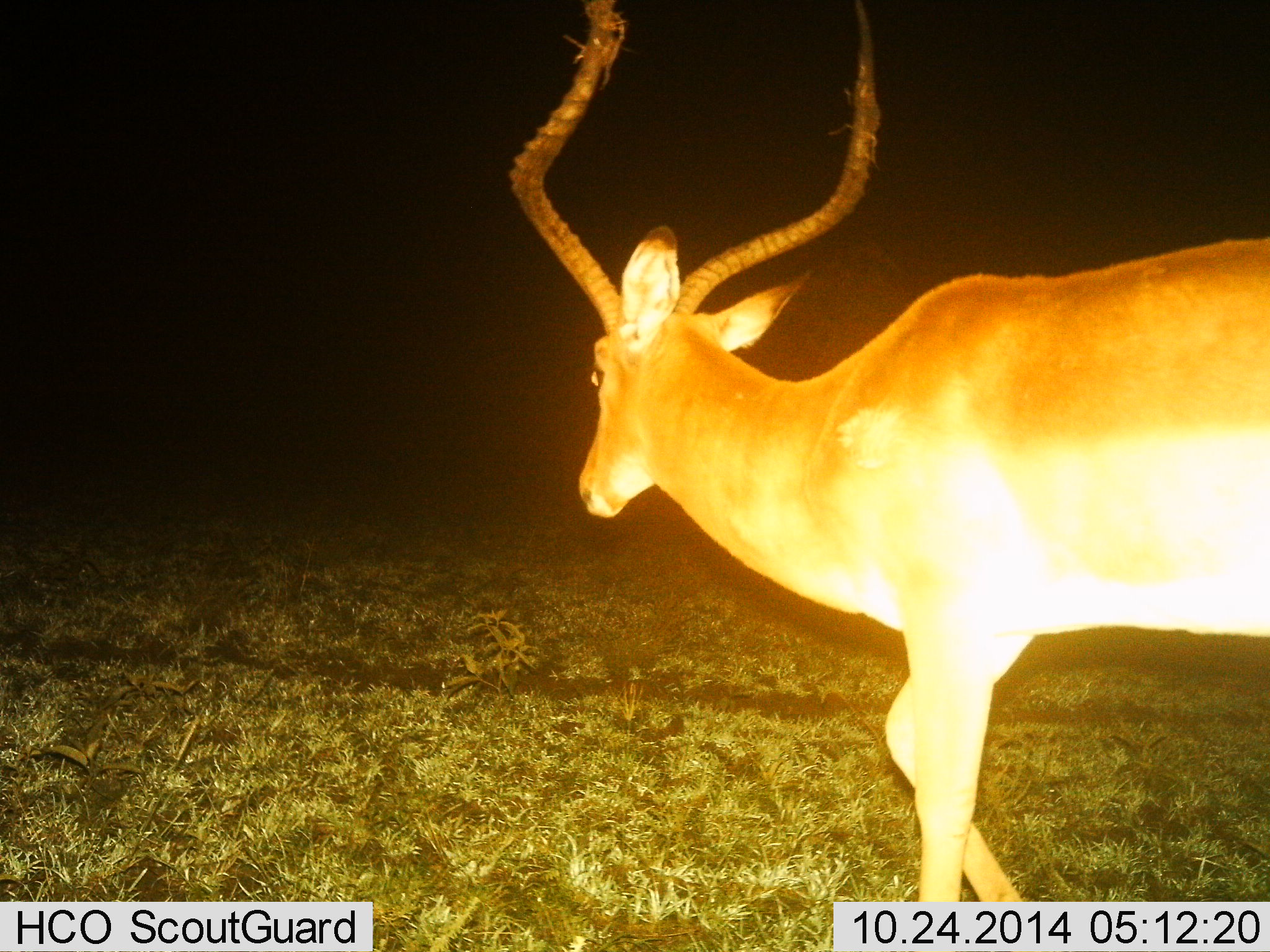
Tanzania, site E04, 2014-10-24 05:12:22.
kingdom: Animalia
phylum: Chordata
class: Mammalia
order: Artiodactyla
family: Bovidae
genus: Aepyceros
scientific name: Aepyceros melampus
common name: impala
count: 1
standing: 0%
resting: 0%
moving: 100%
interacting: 0%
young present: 0%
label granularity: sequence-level